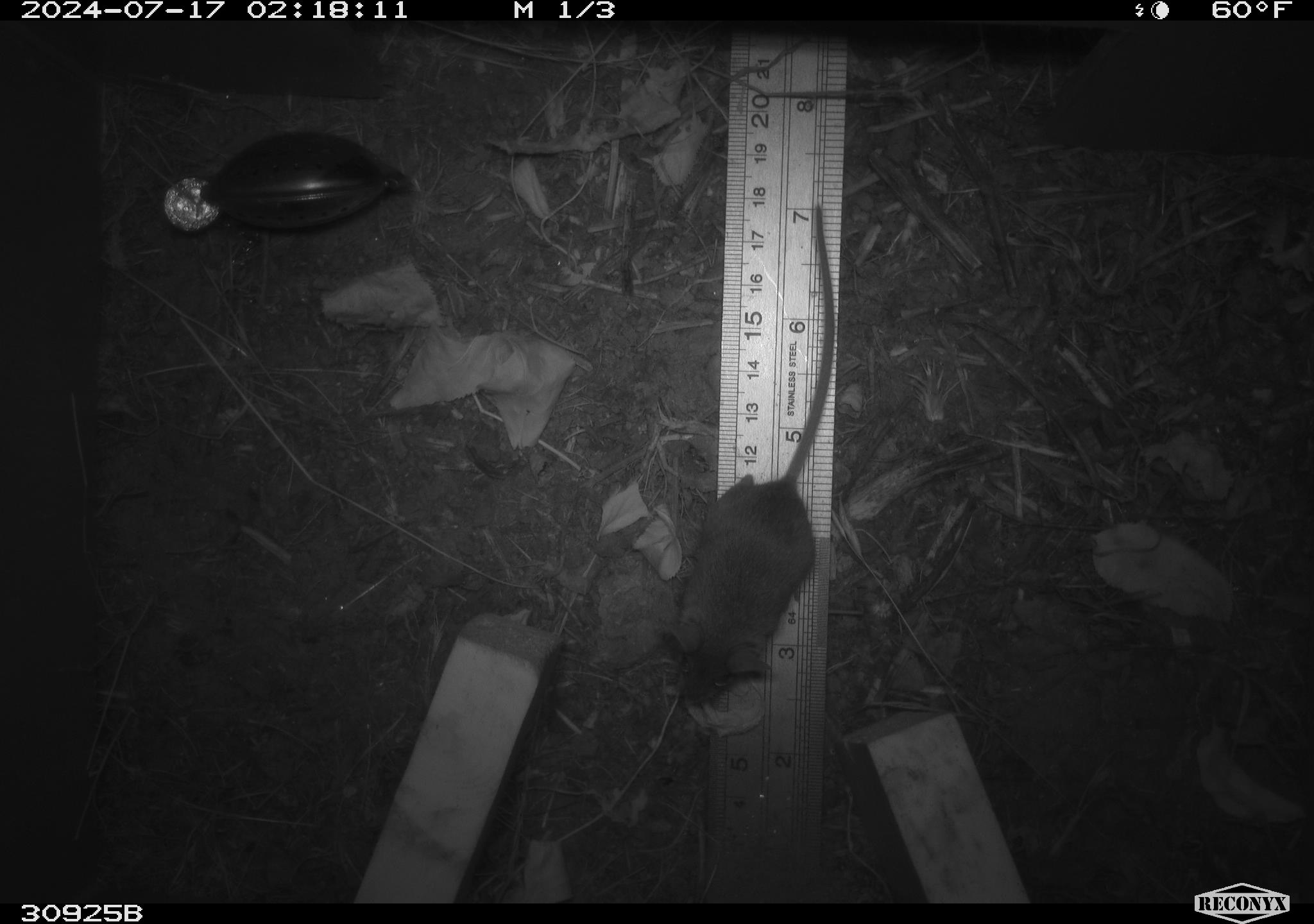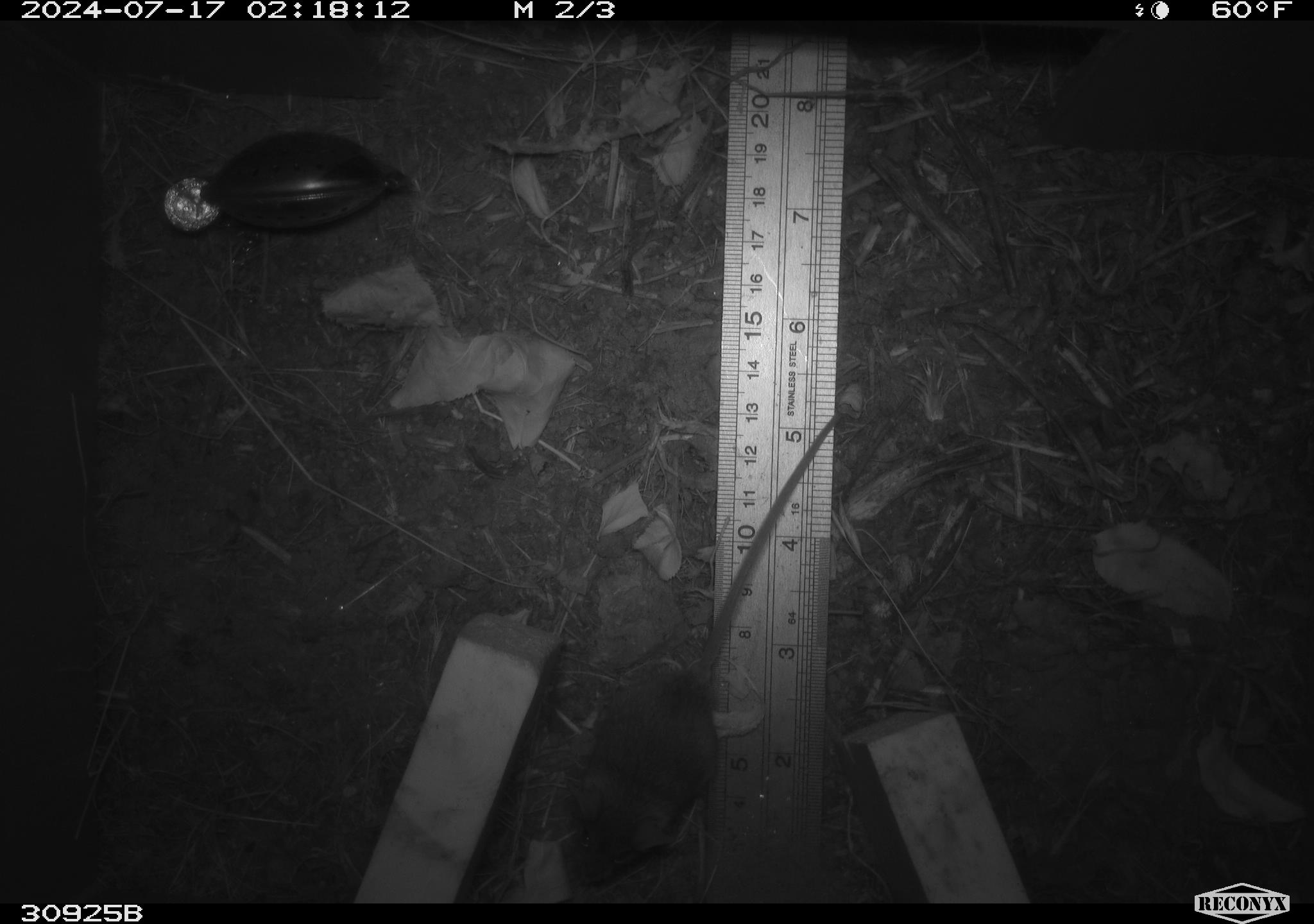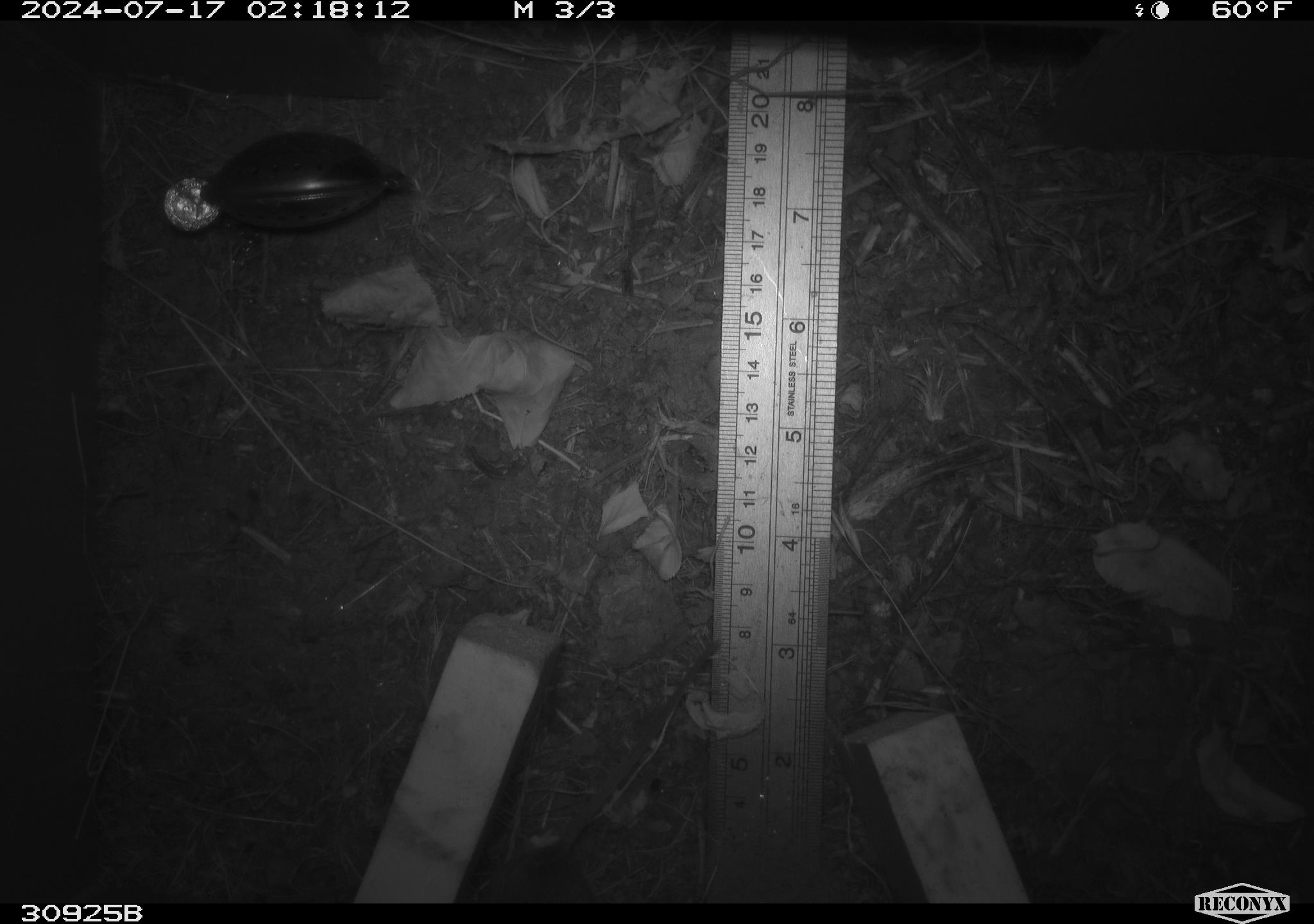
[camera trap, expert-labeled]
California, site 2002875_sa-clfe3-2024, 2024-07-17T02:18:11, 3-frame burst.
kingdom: Animalia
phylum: Chordata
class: Mammalia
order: Rodentia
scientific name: Rodentia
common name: mouse species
Mouse species (Rodentia).